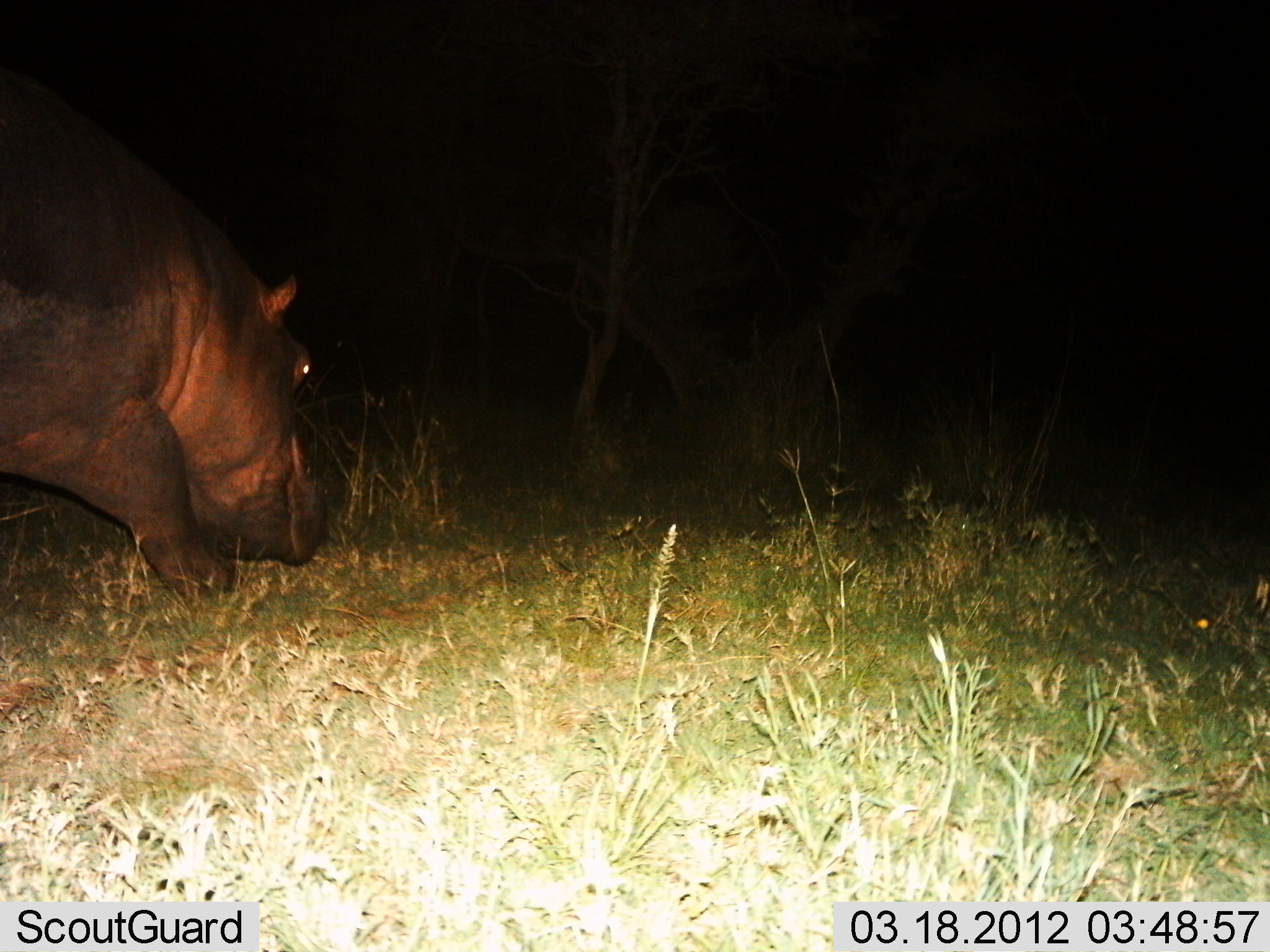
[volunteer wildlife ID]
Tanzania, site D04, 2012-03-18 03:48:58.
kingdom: Animalia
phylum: Chordata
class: Mammalia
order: Artiodactyla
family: Hippopotamidae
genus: Hippopotamus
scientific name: Hippopotamus amphibius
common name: hippopotamus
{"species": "hippopotamus (Hippopotamus amphibius)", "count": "1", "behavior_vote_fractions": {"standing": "10%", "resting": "0%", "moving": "60%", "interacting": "0%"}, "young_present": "0%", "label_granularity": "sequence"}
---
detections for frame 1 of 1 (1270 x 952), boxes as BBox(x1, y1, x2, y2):
animal: BBox(2, 71, 350, 602)